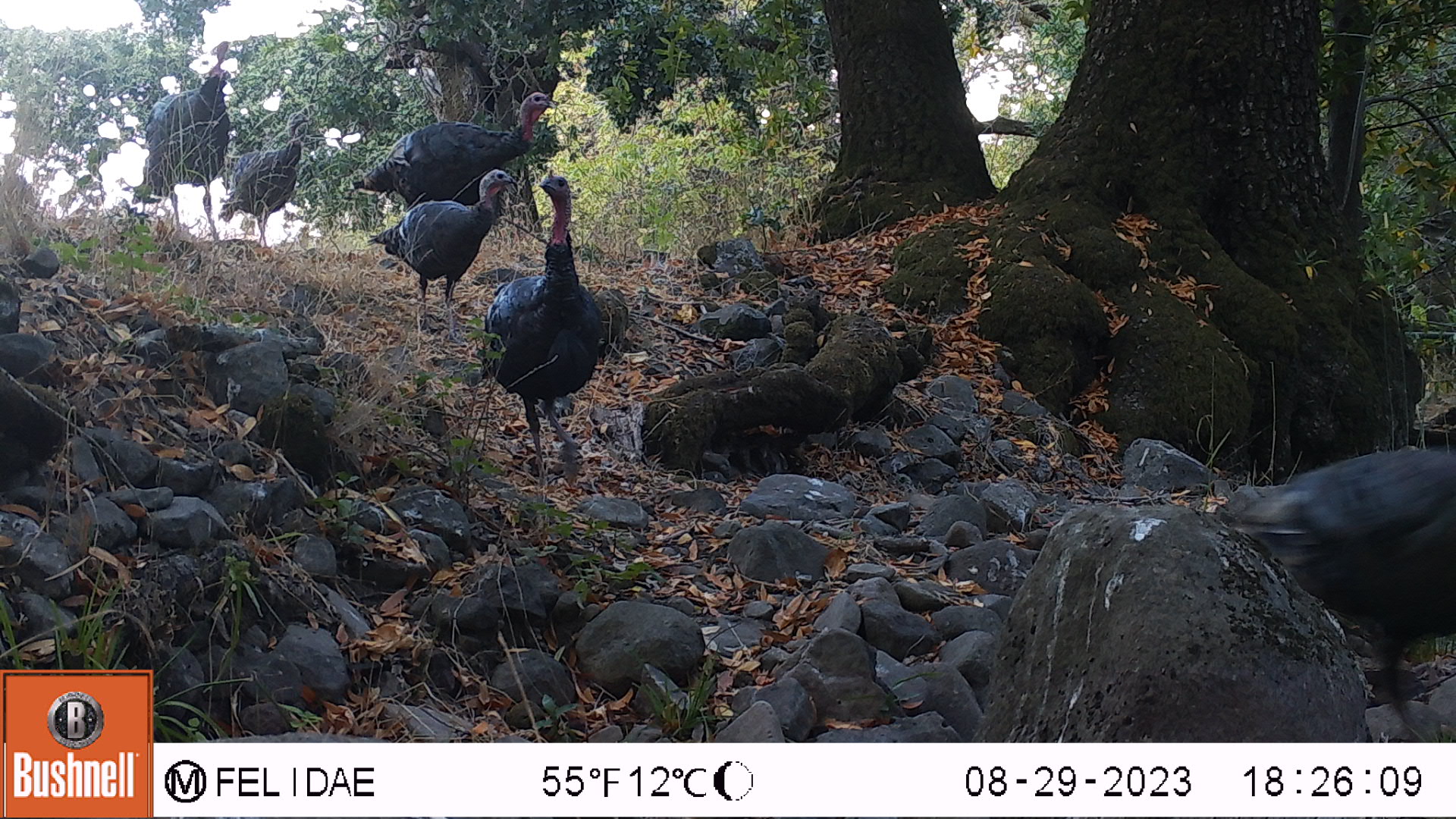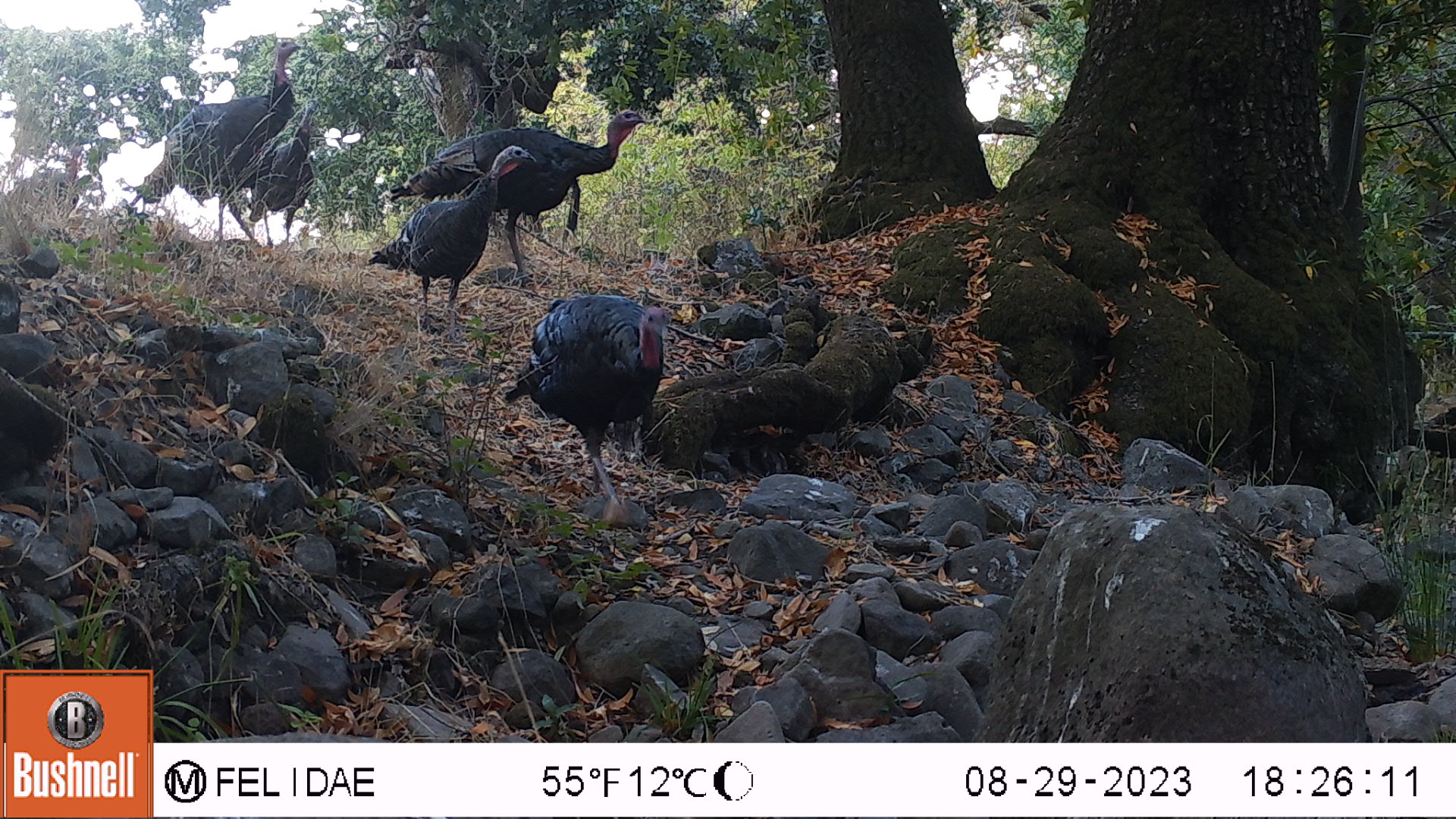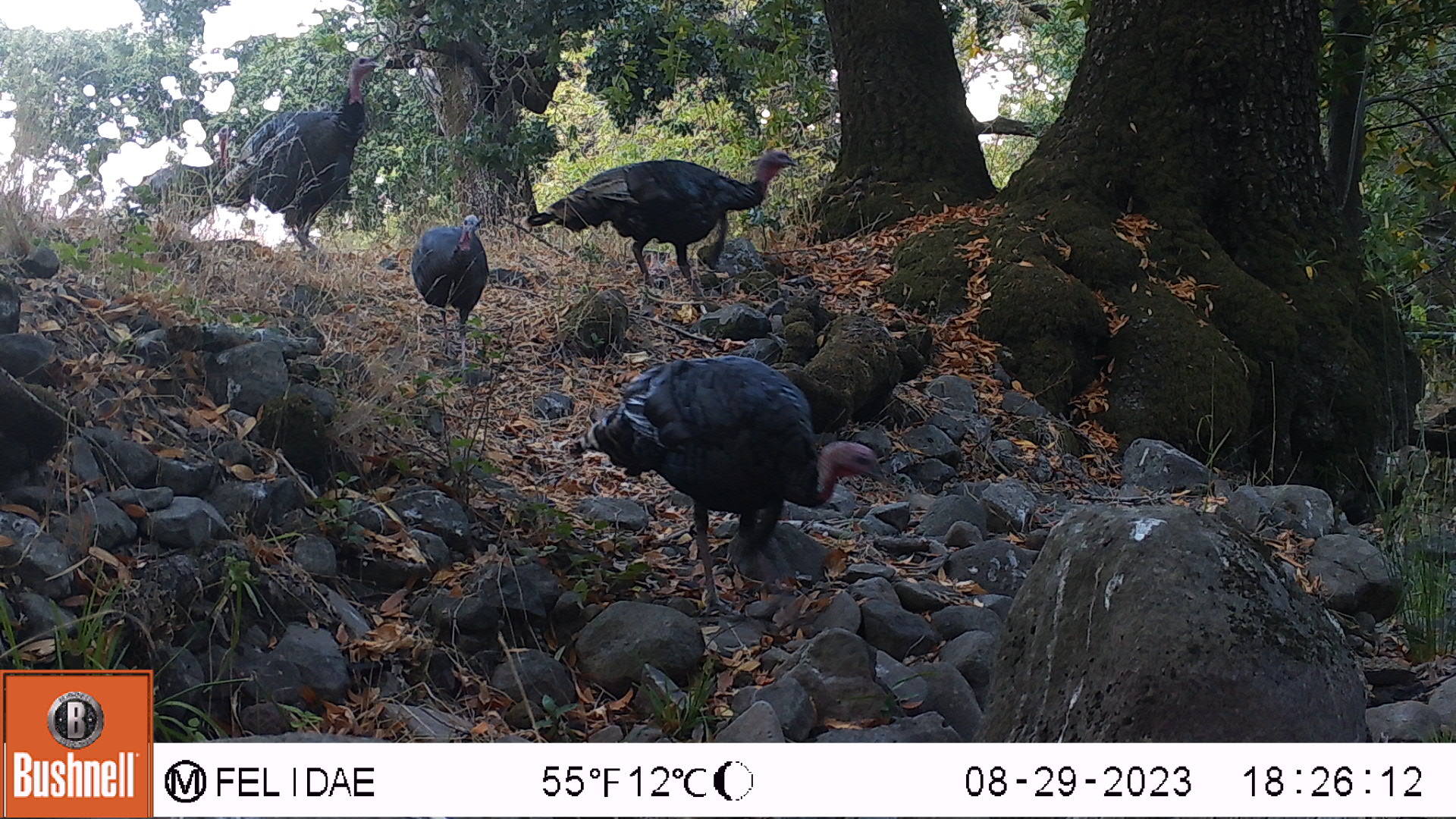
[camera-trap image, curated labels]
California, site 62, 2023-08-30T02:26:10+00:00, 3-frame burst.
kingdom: Animalia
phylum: Chordata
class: Aves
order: Galliformes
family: Phasianidae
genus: Meleagris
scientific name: Meleagris gallopavo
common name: turkey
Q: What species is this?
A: Turkey (Meleagris gallopavo).